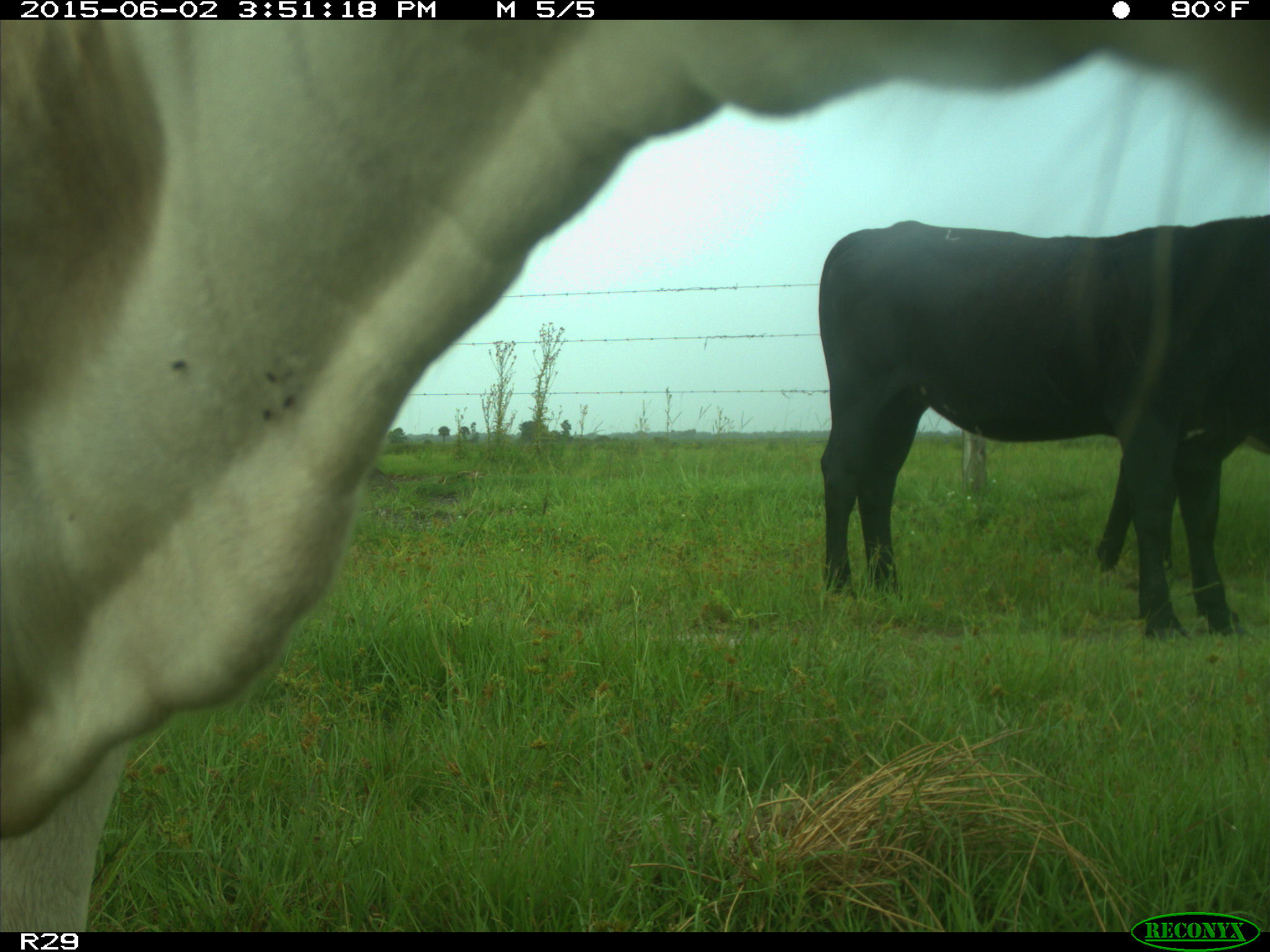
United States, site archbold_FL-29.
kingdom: Animalia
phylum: Chordata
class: Mammalia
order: Artiodactyla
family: Bovidae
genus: Bos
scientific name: Bos taurus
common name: domestic cow